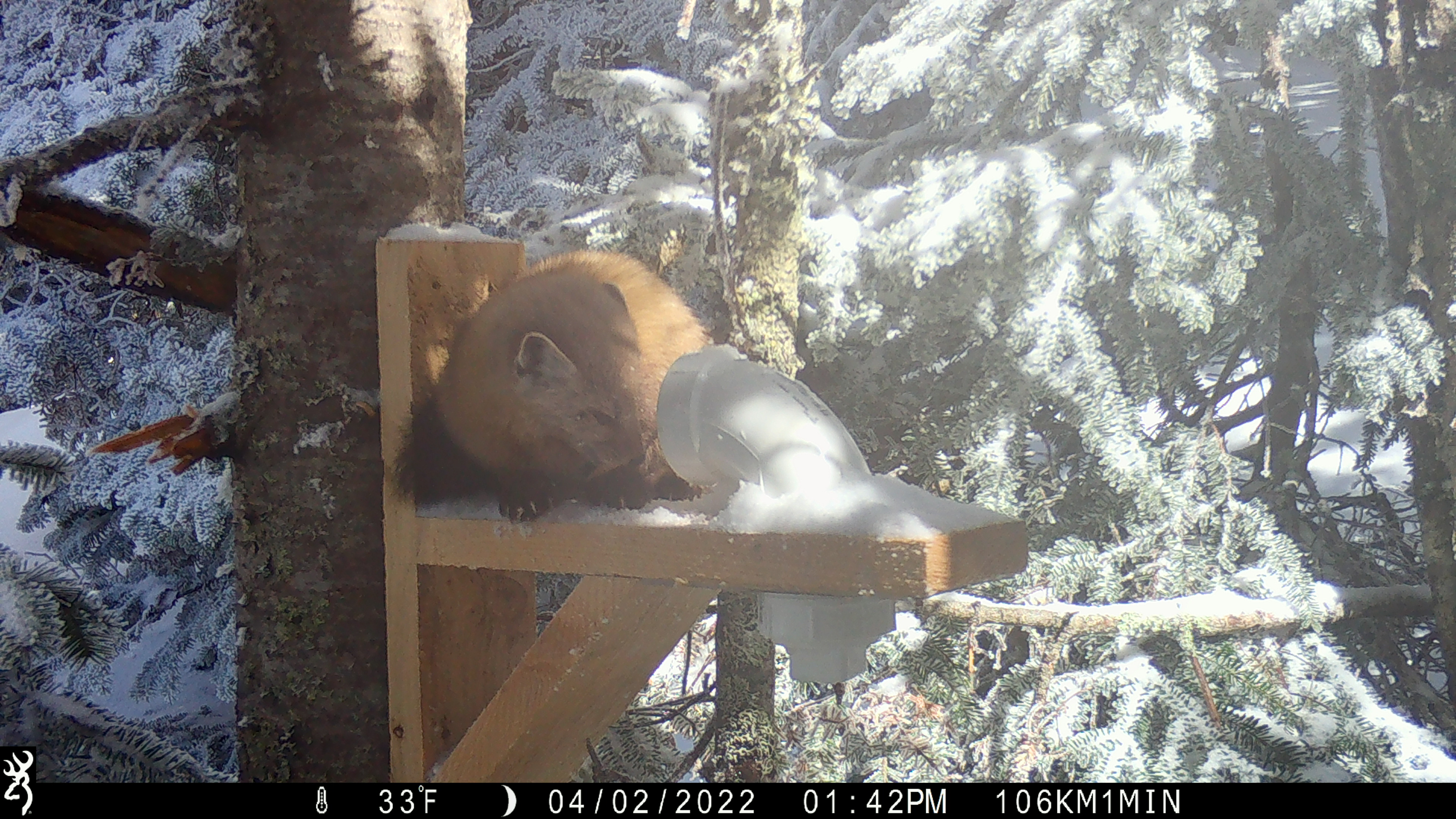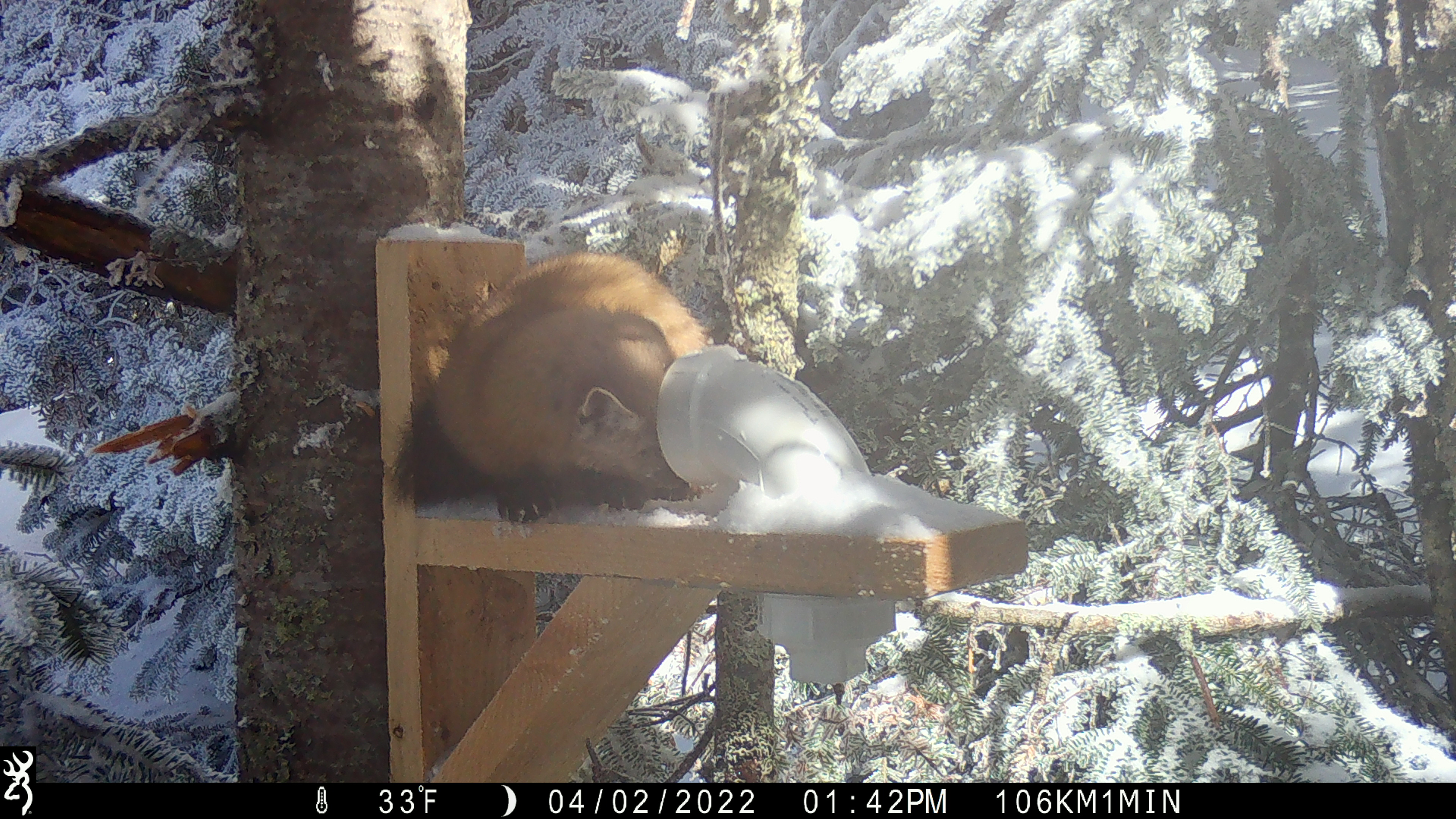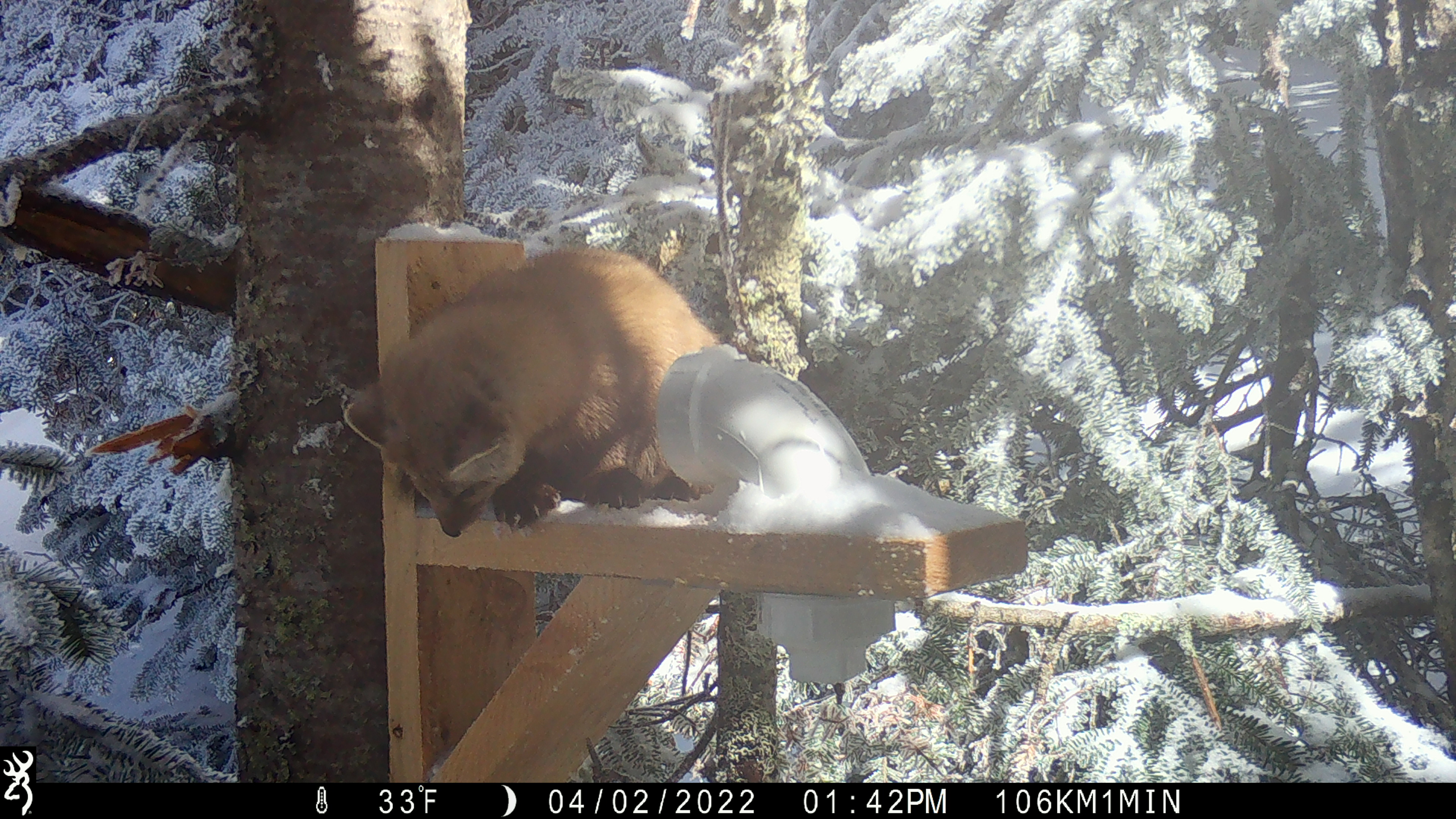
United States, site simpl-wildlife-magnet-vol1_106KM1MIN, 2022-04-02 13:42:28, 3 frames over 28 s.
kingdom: Animalia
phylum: Chordata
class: Mammalia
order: Carnivora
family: Mustelidae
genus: Martes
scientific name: Martes americana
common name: american marten